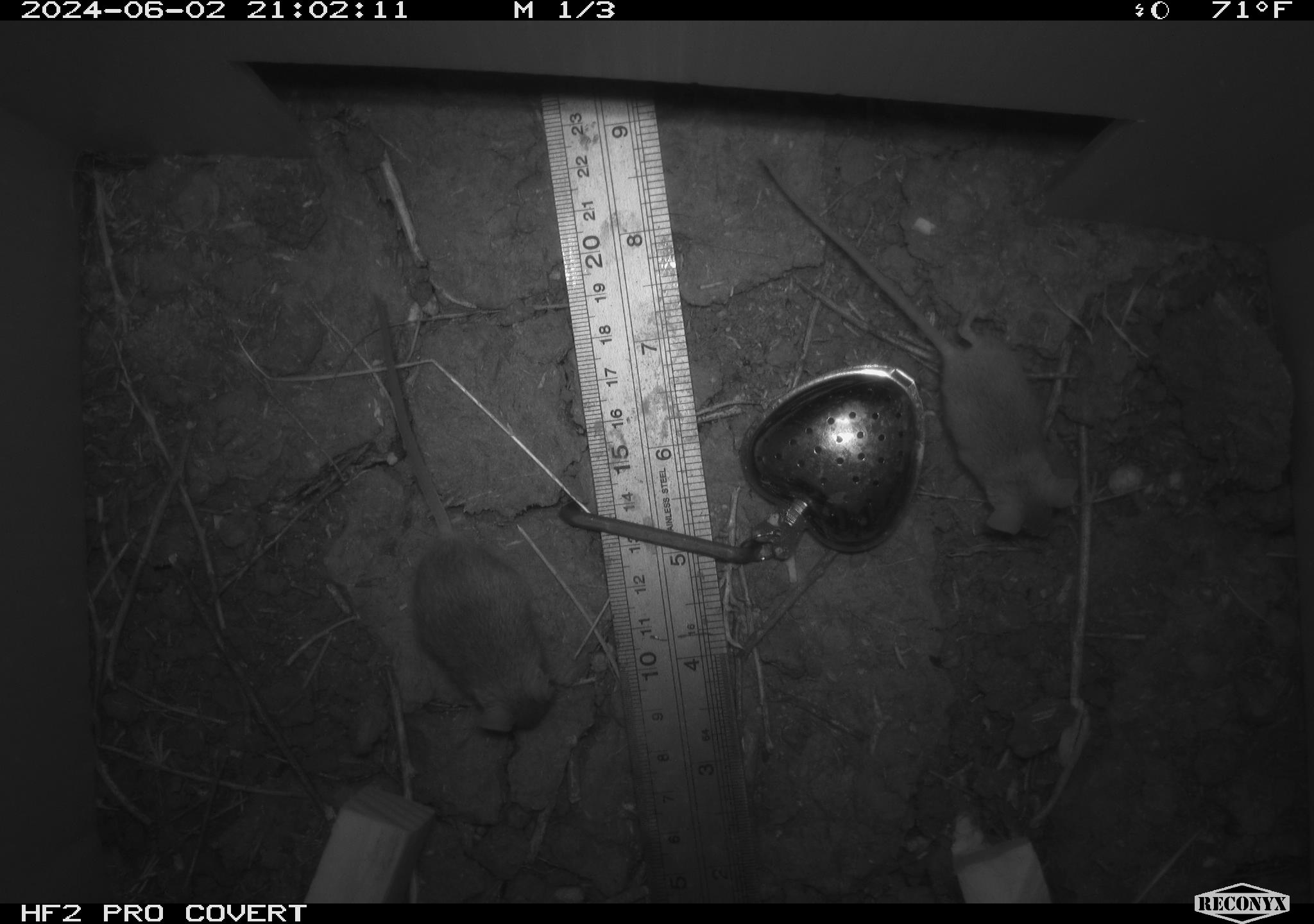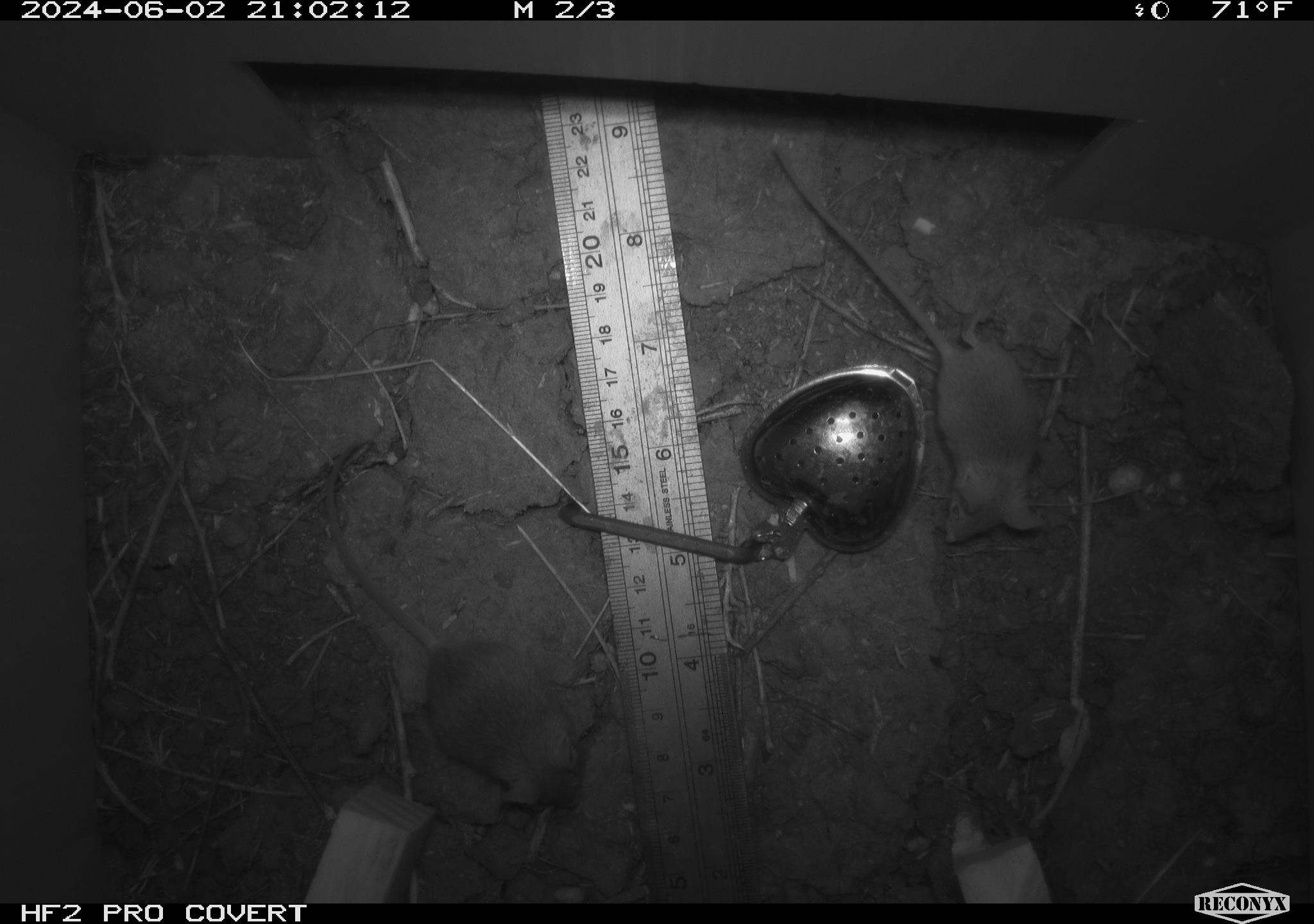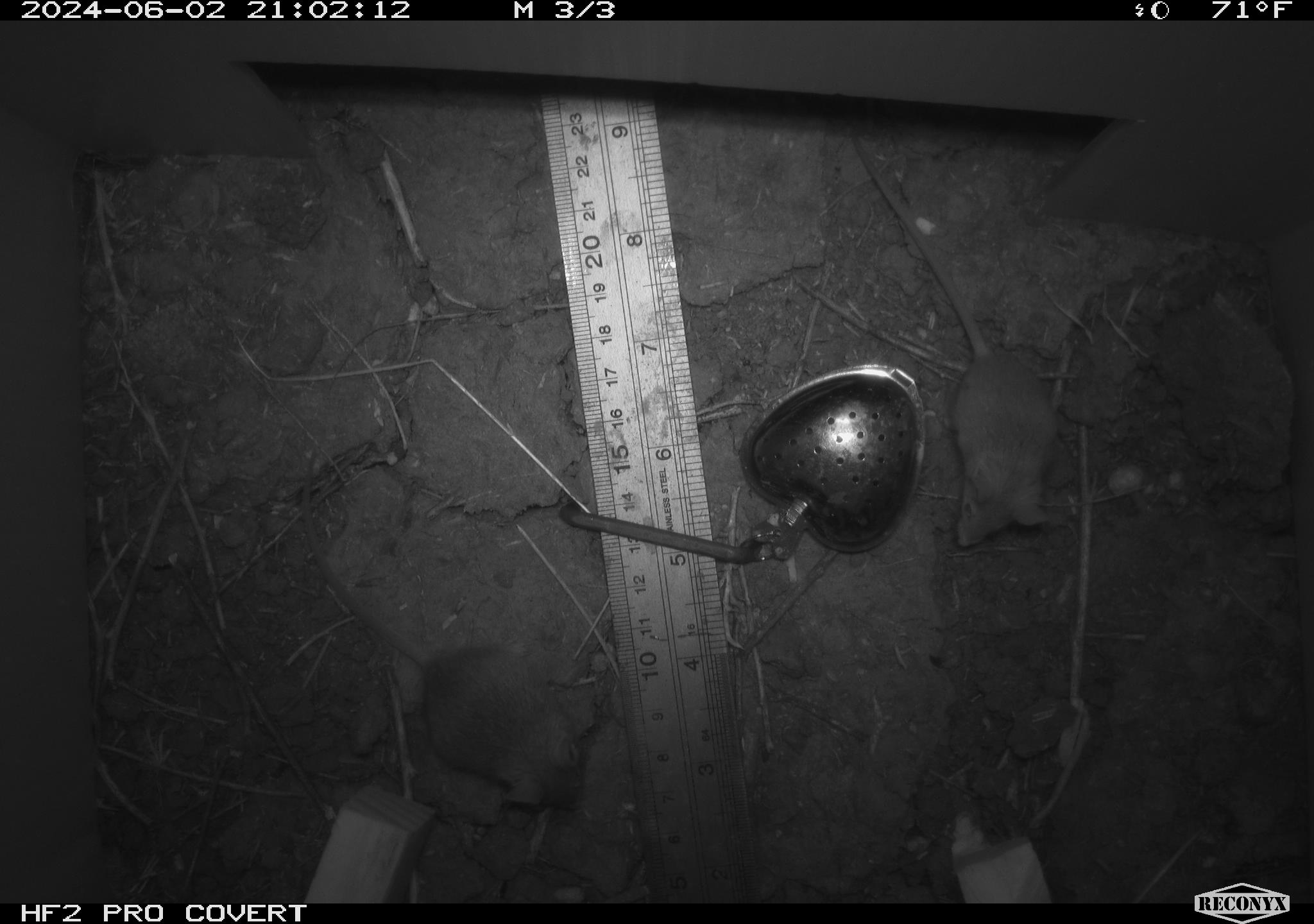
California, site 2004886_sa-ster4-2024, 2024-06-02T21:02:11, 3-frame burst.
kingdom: Animalia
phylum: Chordata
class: Mammalia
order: Rodentia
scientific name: Rodentia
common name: mouse species